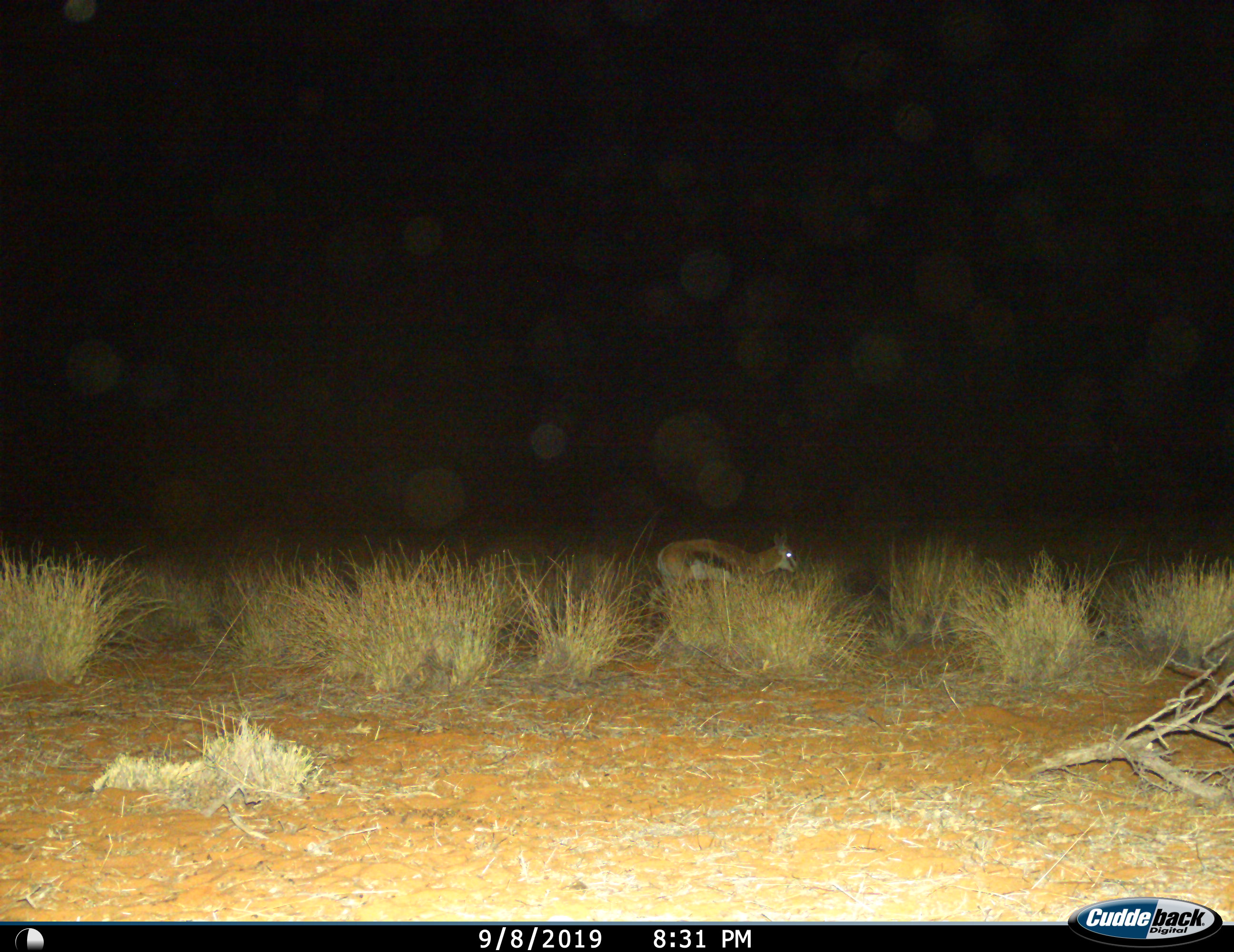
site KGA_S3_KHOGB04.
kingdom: Animalia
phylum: Chordata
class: Mammalia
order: Artiodactyla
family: Bovidae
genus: Antidorcas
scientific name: Antidorcas marsupialis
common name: springbok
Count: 1.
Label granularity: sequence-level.